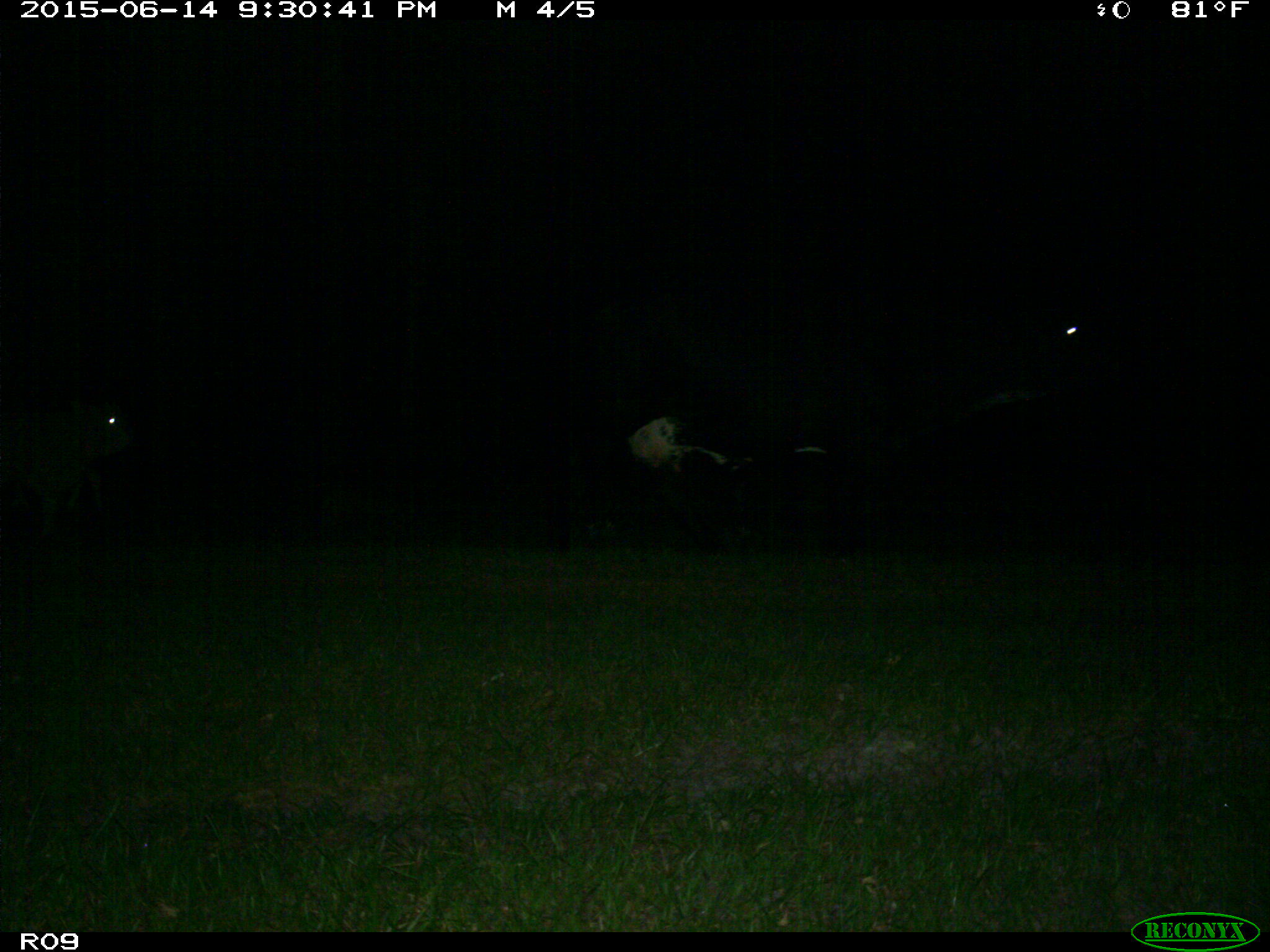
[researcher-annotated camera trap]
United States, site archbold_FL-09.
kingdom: Animalia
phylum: Chordata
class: Mammalia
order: Artiodactyla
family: Bovidae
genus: Bos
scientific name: Bos taurus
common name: domestic cow